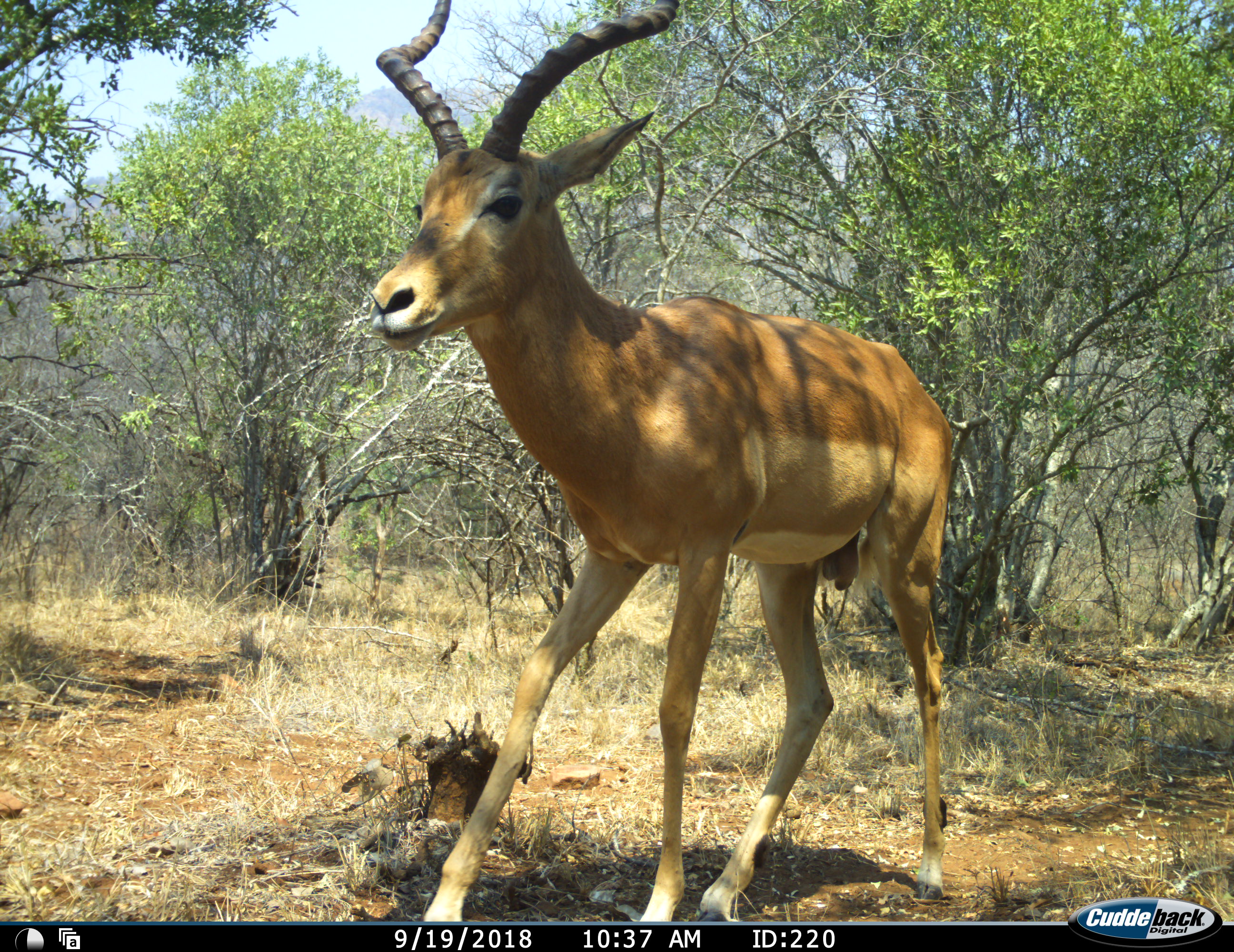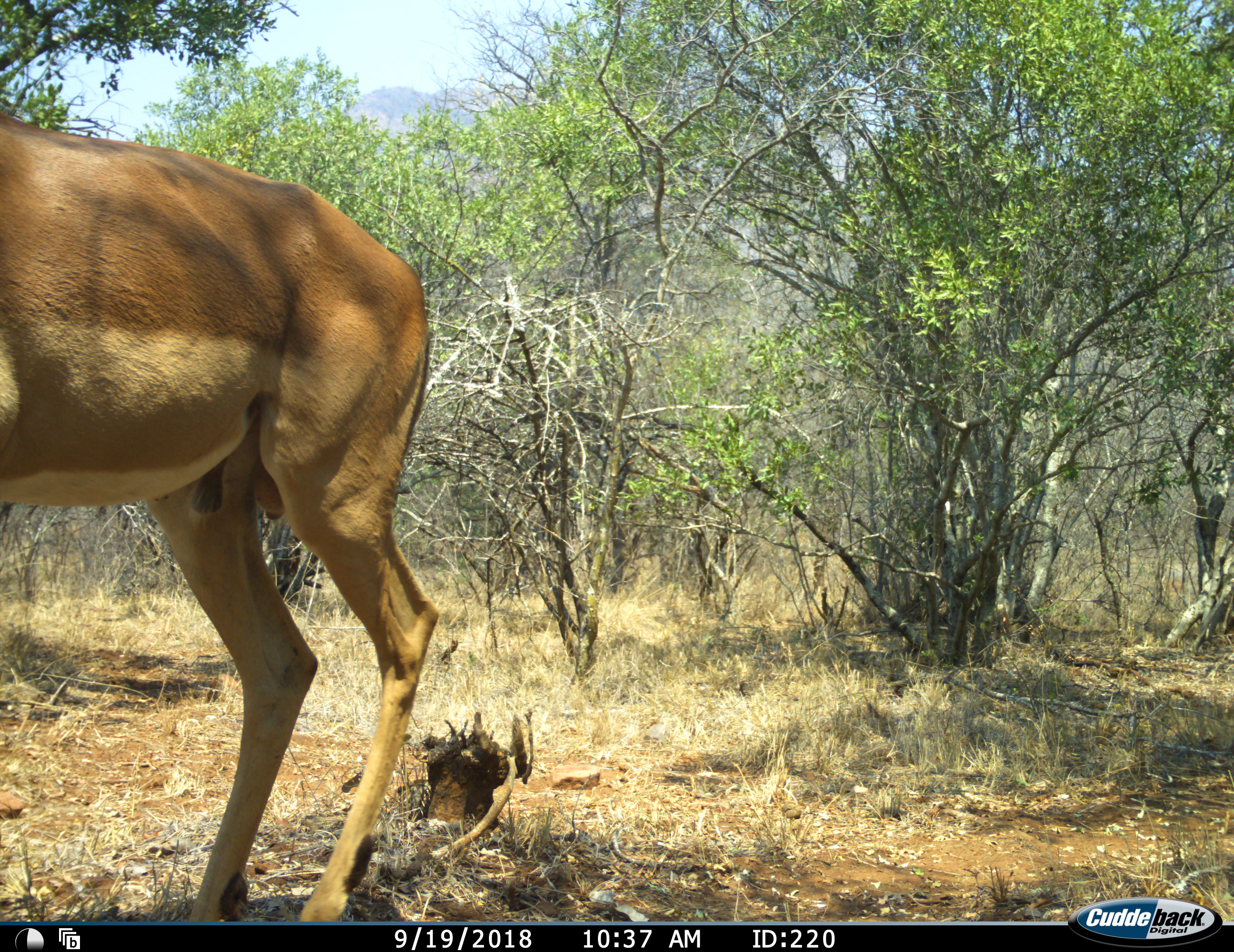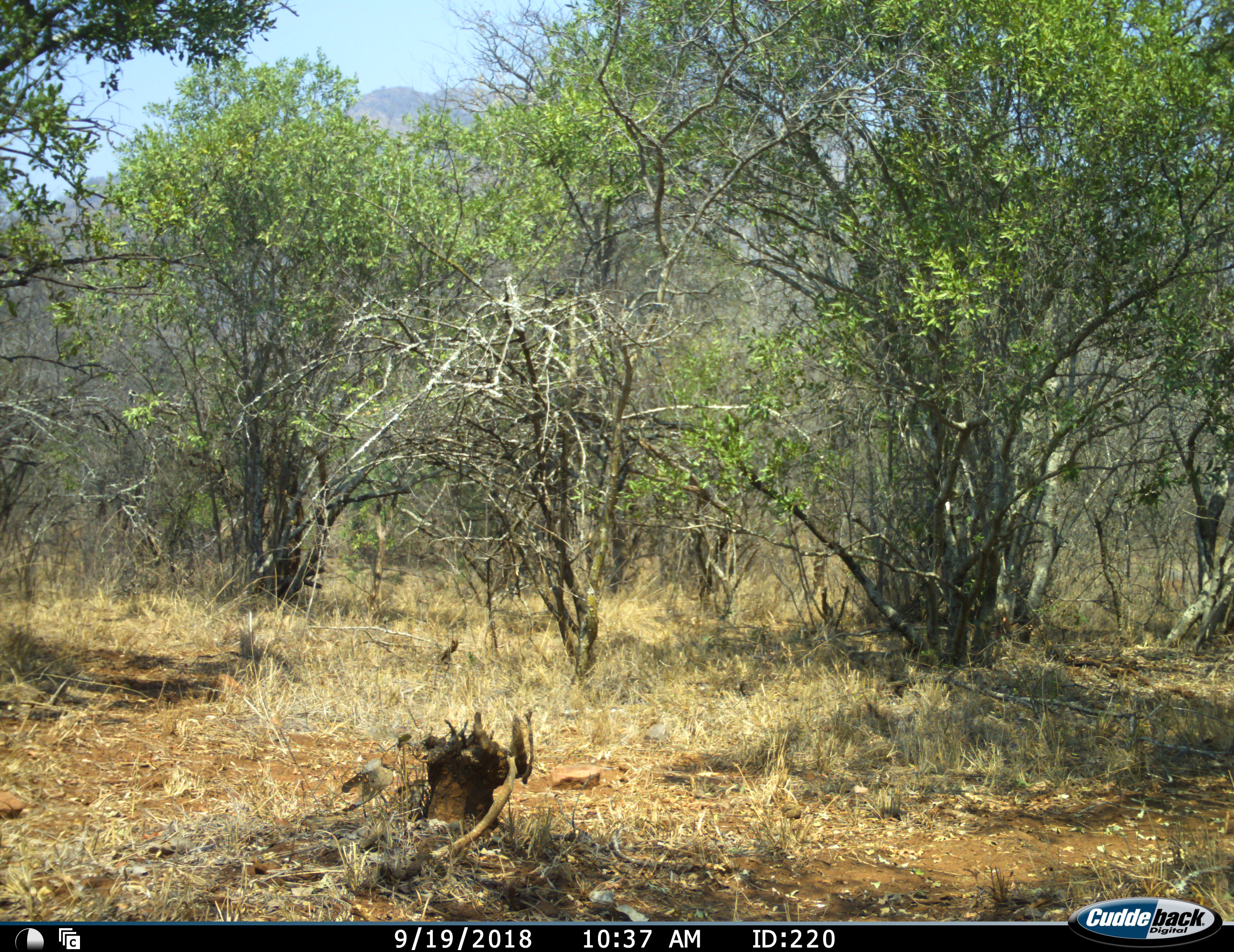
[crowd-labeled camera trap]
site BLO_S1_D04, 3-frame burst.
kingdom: Animalia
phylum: Chordata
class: Mammalia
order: Artiodactyla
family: Bovidae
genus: Aepyceros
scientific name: Aepyceros melampus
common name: impala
Impala (Aepyceros melampus), count 1. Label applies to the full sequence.